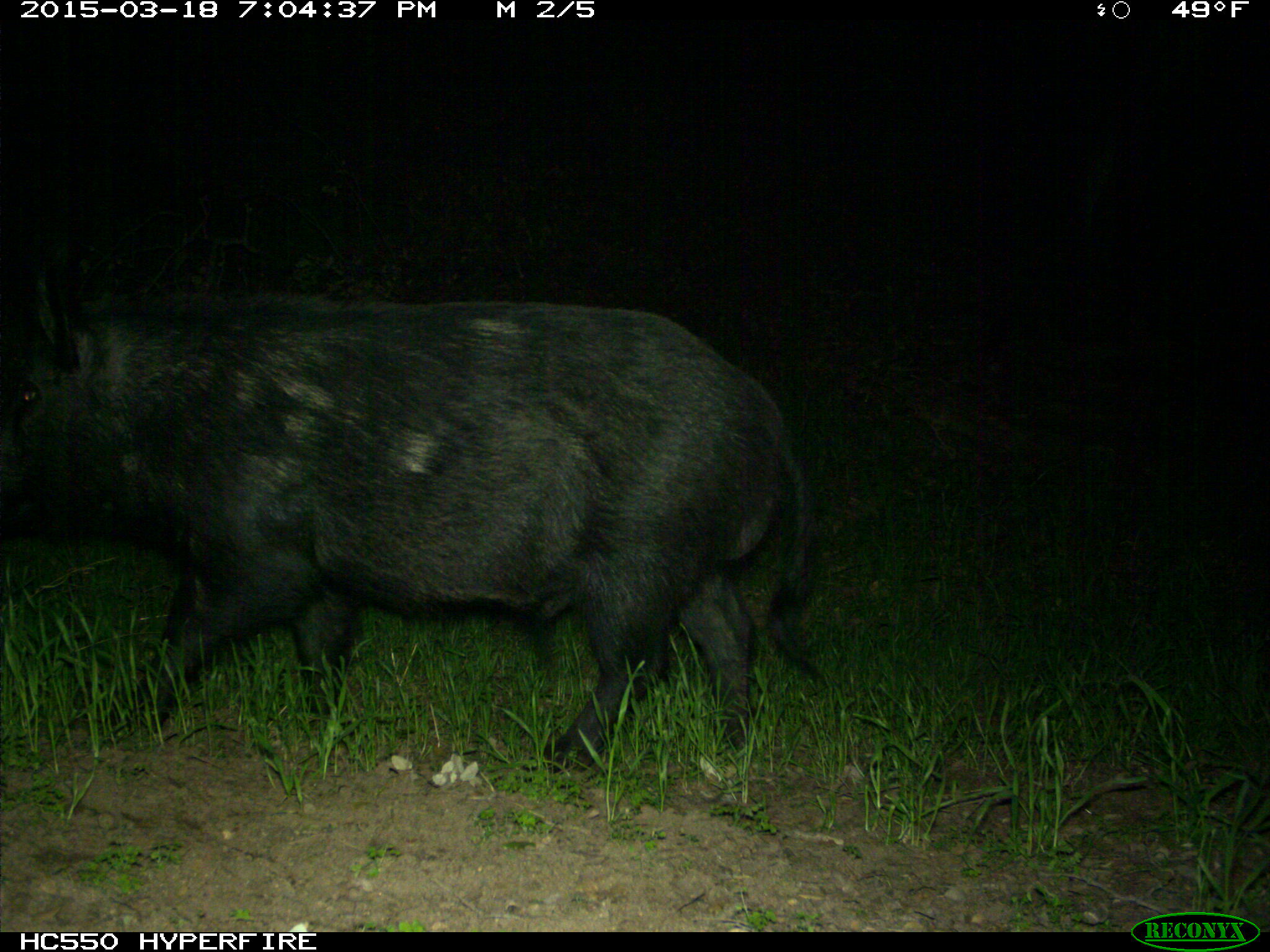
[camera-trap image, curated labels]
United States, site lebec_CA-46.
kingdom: Animalia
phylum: Chordata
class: Mammalia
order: Artiodactyla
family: Suidae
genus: Sus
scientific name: Sus scrofa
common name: wild boar